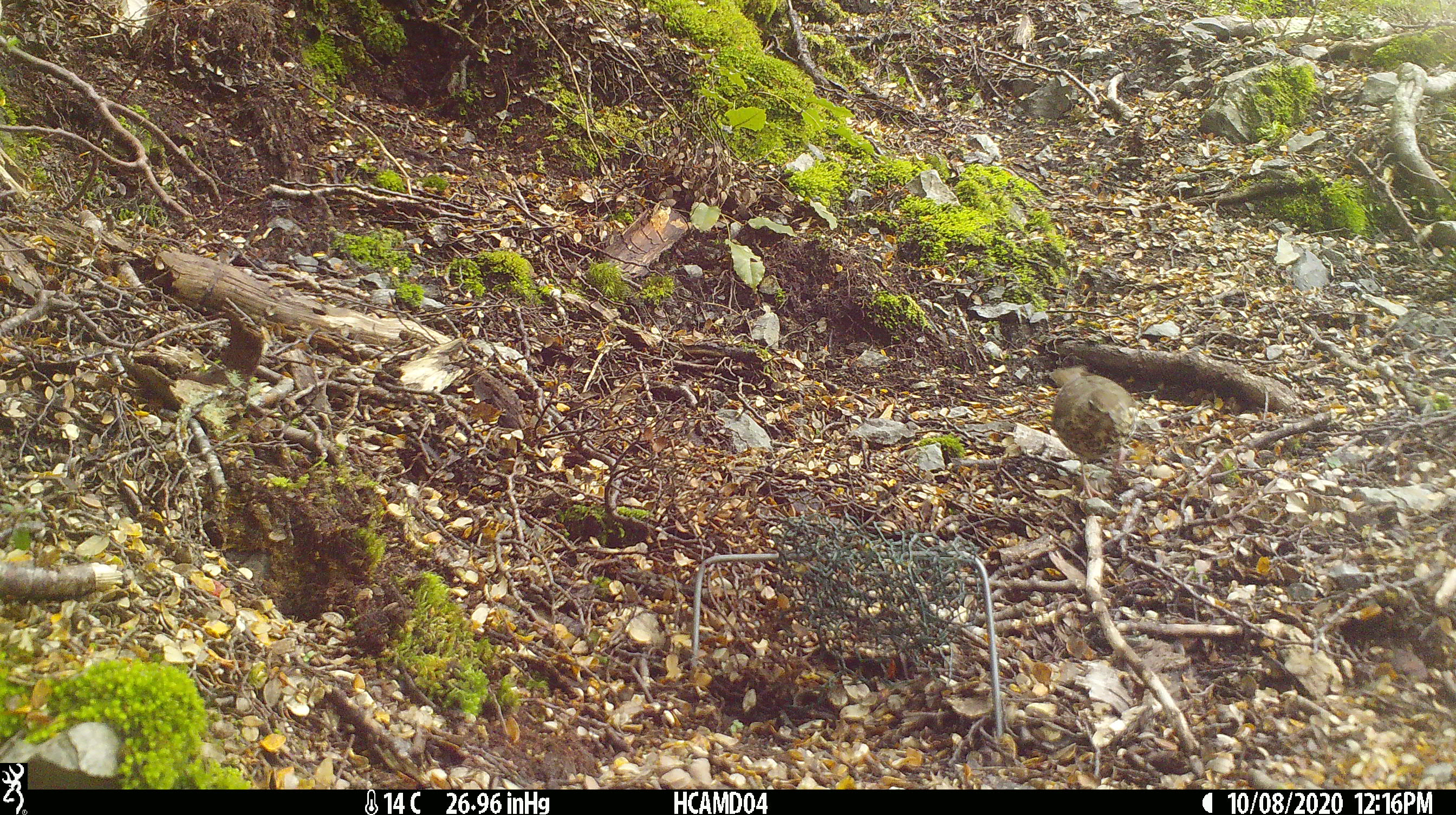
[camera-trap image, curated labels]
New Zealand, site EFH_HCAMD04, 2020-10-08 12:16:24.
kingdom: Animalia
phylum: Chordata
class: Aves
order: Passeriformes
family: Turdidae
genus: Turdus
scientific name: Turdus philomelos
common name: song thrush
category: thrush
Thrush (song thrush) (Turdus philomelos).